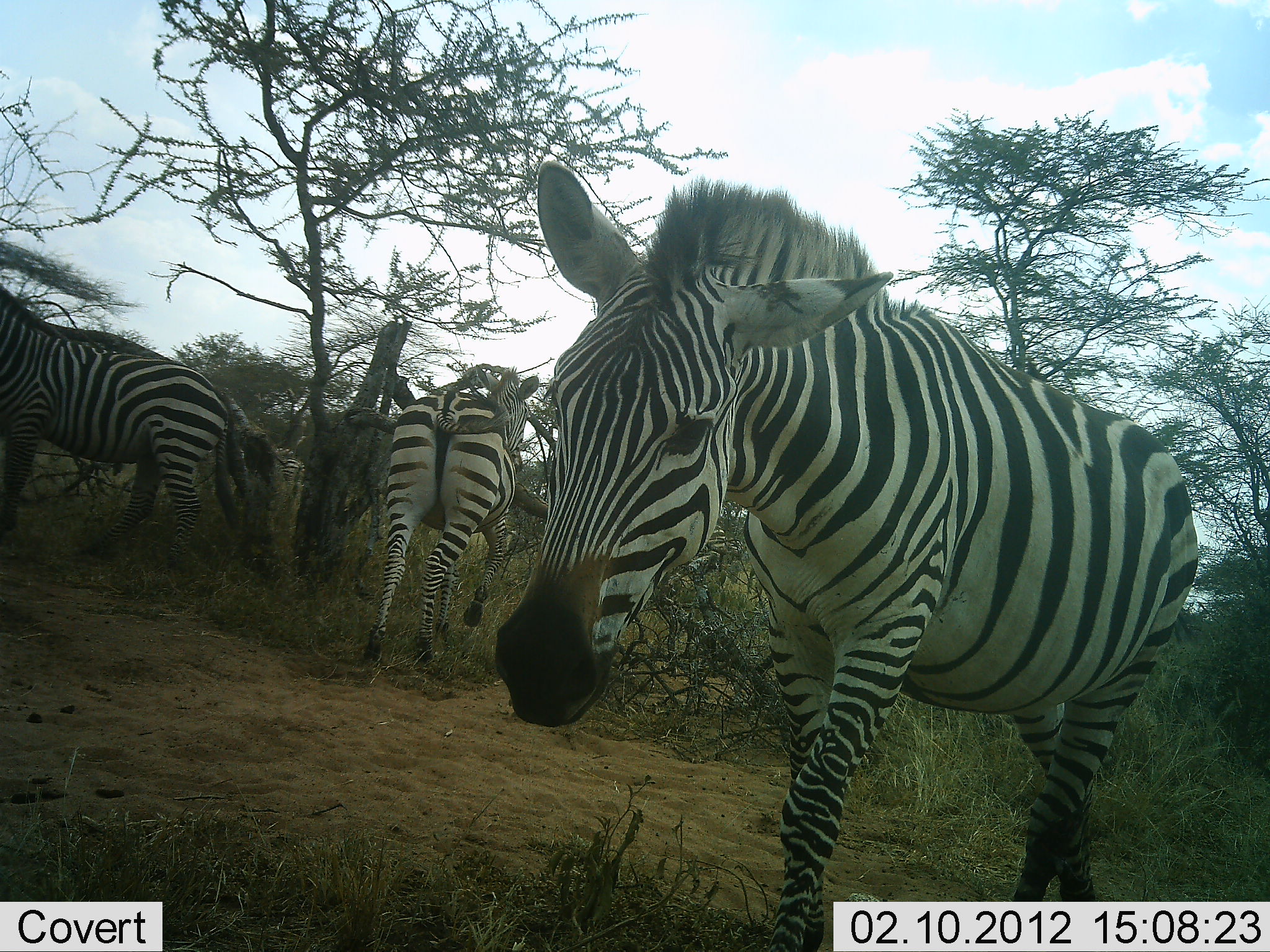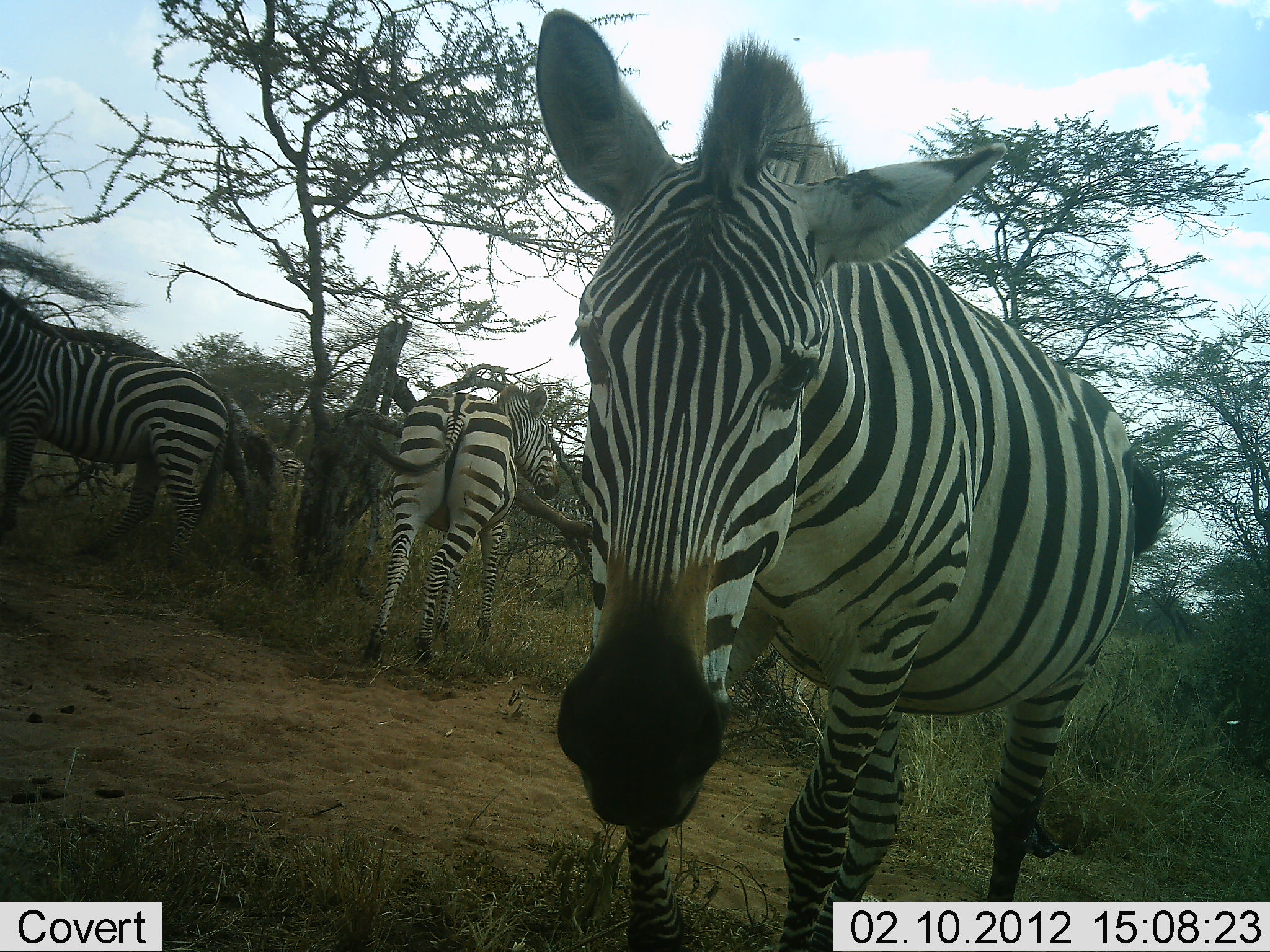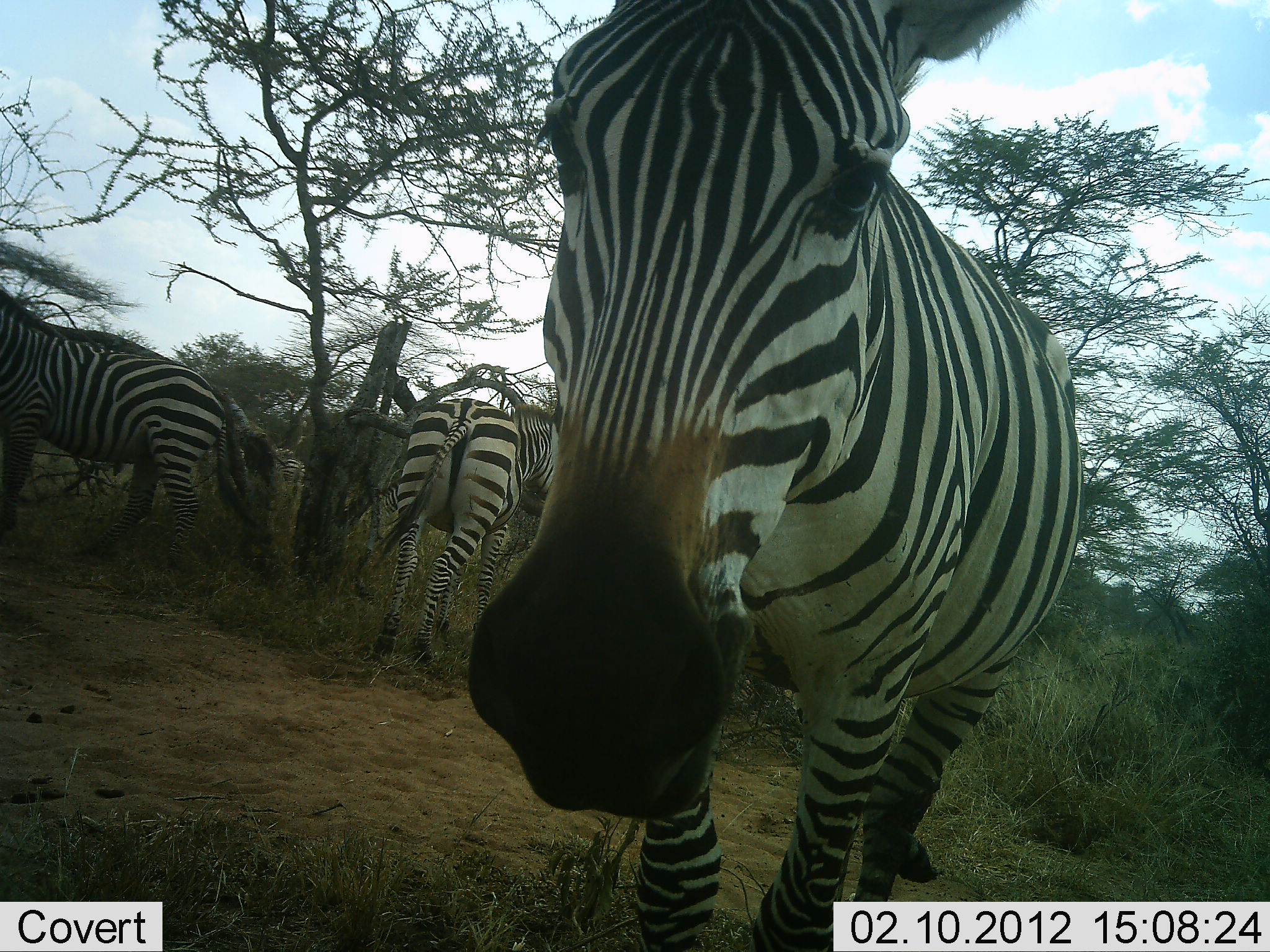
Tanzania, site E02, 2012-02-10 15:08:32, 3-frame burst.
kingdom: Animalia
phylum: Chordata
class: Mammalia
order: Perissodactyla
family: Equidae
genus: Equus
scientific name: Equus quagga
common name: plains zebra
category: zebra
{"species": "zebra (plains zebra) (Equus quagga)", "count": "3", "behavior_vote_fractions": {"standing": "68%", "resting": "0%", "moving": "41%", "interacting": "23%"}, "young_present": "0%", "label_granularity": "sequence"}